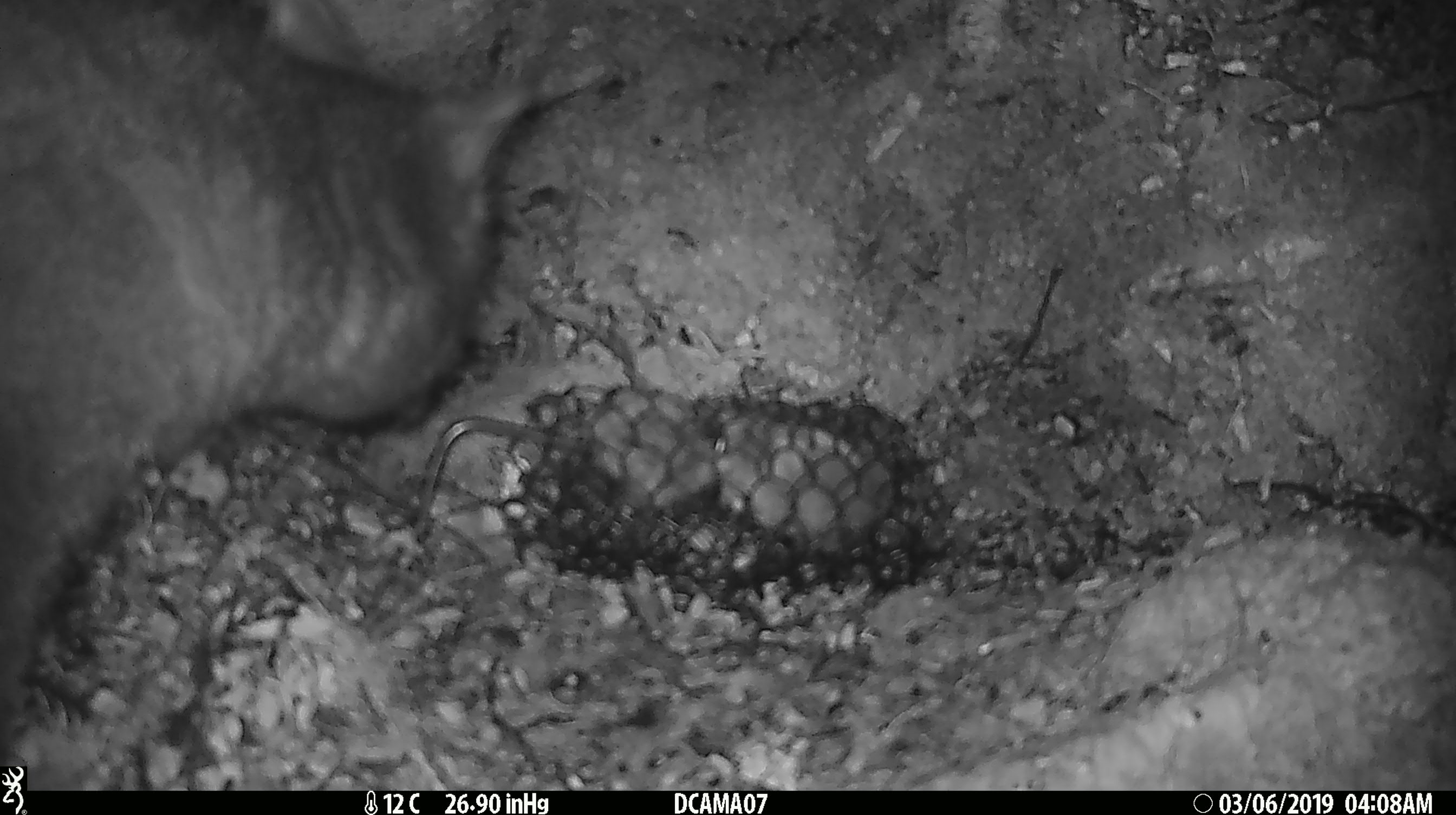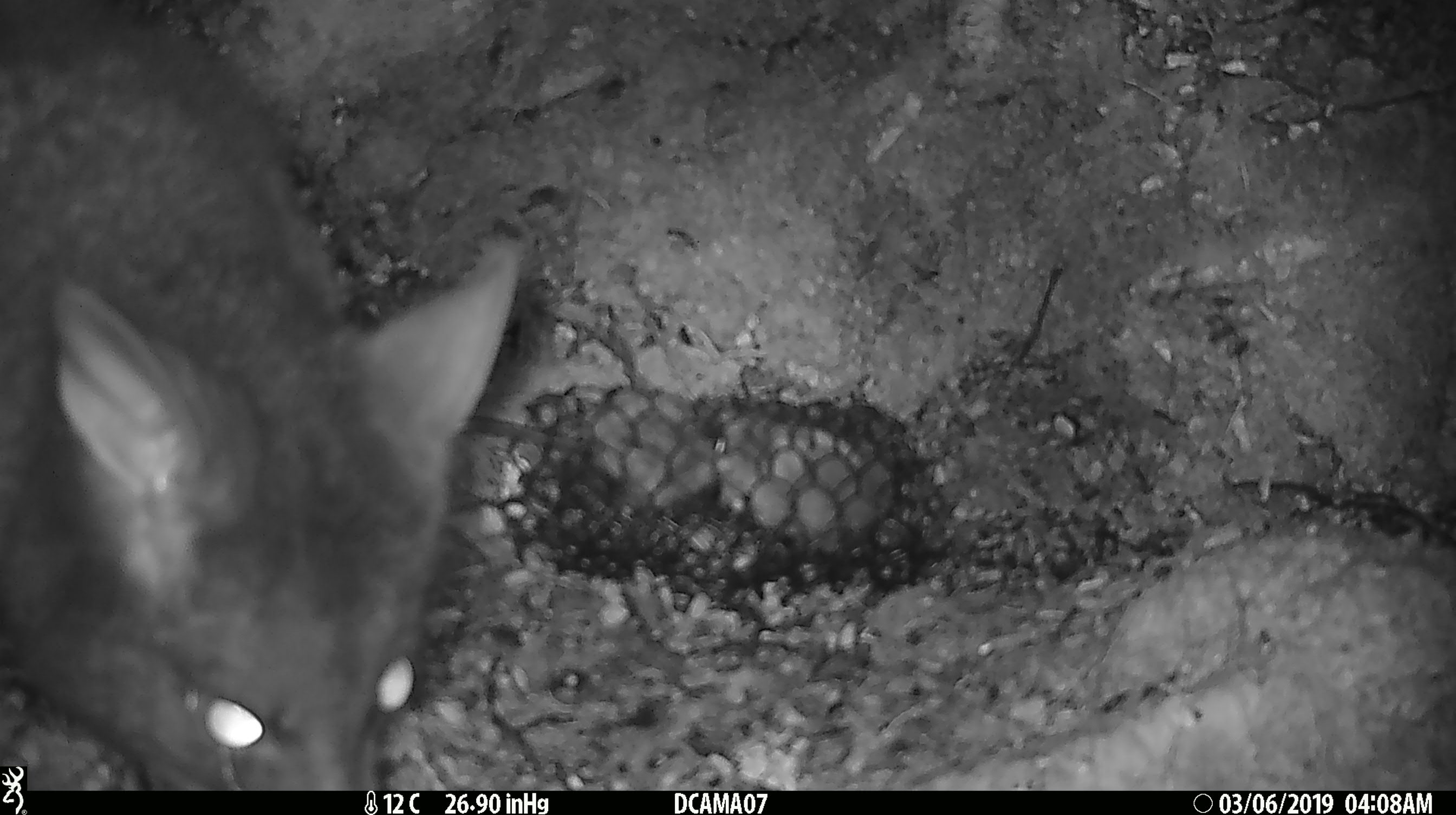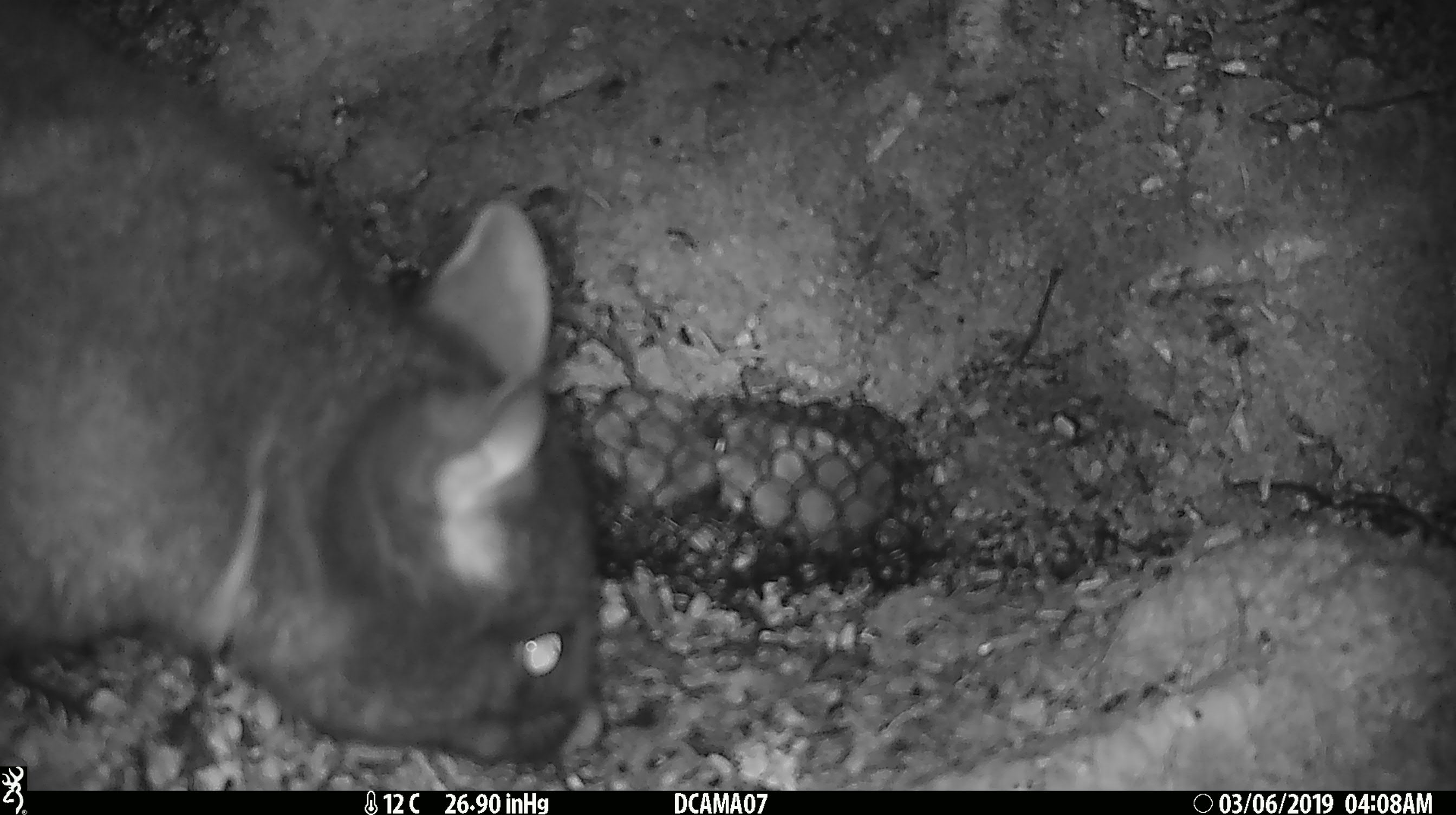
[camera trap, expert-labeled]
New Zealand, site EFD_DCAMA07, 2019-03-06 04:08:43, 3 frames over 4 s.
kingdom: Animalia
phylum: Chordata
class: Mammalia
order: Diprotodontia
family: Phalangeridae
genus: Trichosurus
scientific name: Trichosurus vulpecula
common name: common brushtail possum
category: possum